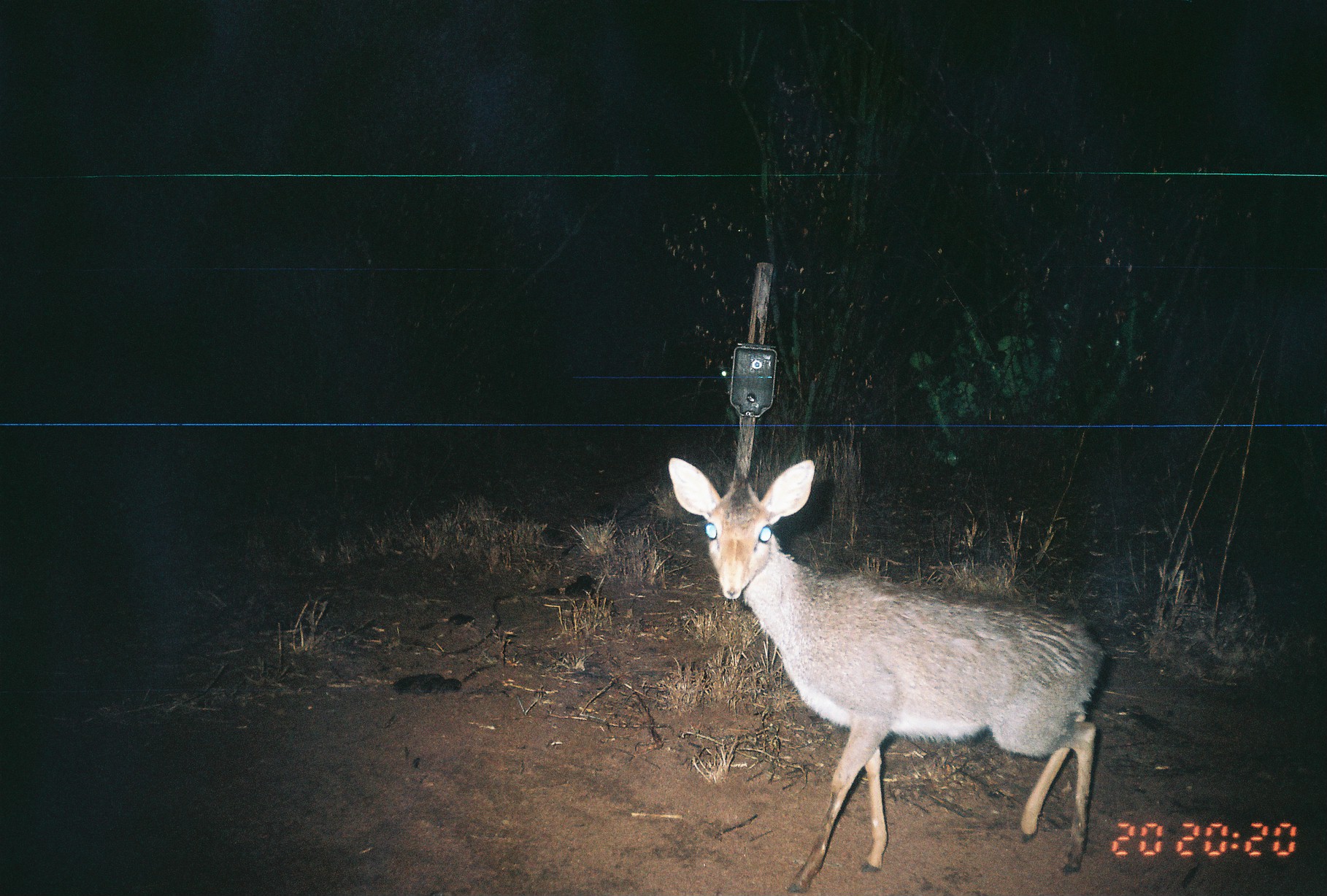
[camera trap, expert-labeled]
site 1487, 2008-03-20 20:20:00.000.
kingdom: Animalia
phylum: Chordata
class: Mammalia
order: Artiodactyla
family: Bovidae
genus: Madoqua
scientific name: Madoqua guentheri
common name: günther's dik-dik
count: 1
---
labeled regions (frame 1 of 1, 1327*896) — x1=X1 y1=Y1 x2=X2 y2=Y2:
madoqua guentheri: x1=666 y1=454 x2=1108 y2=891